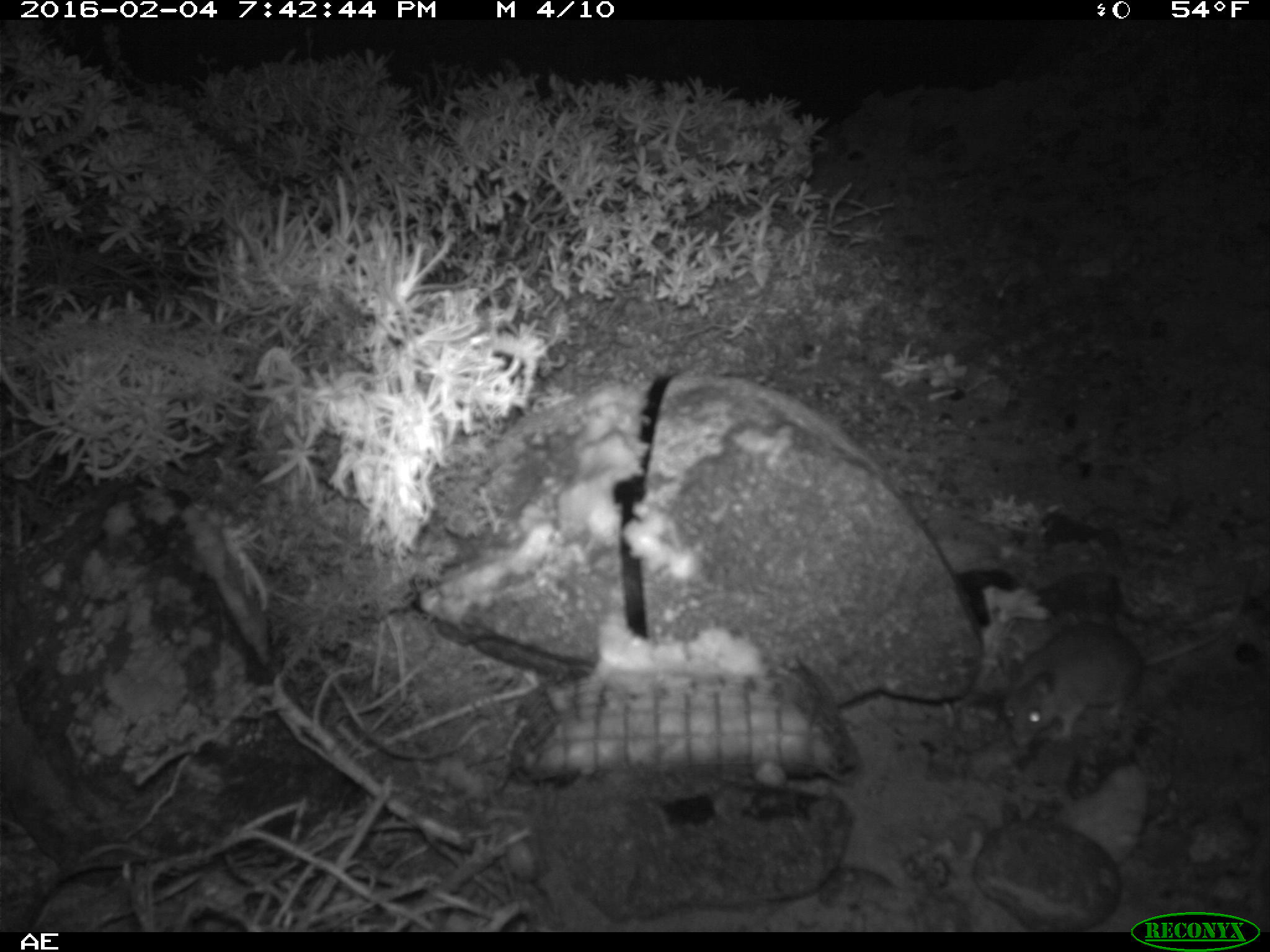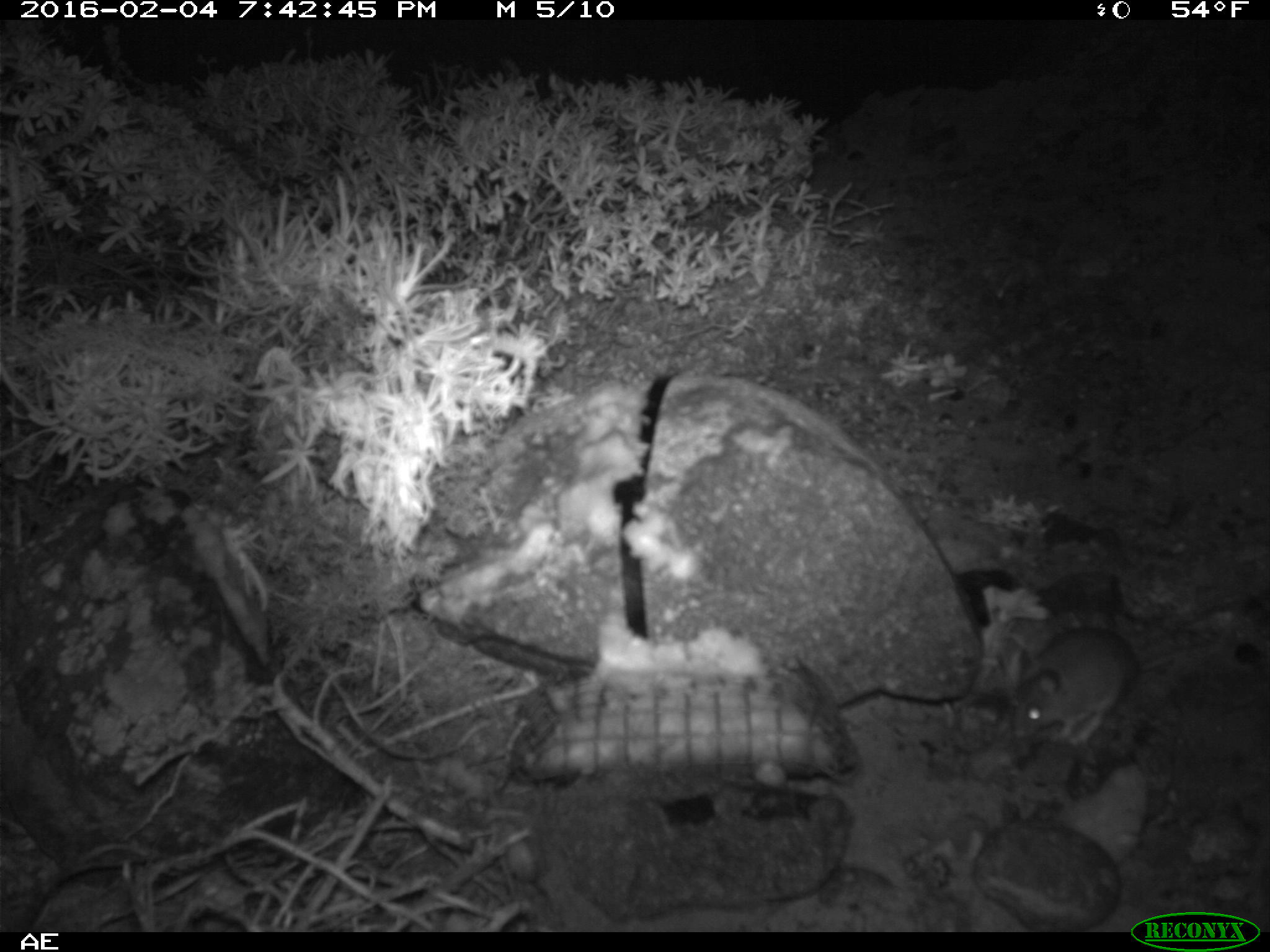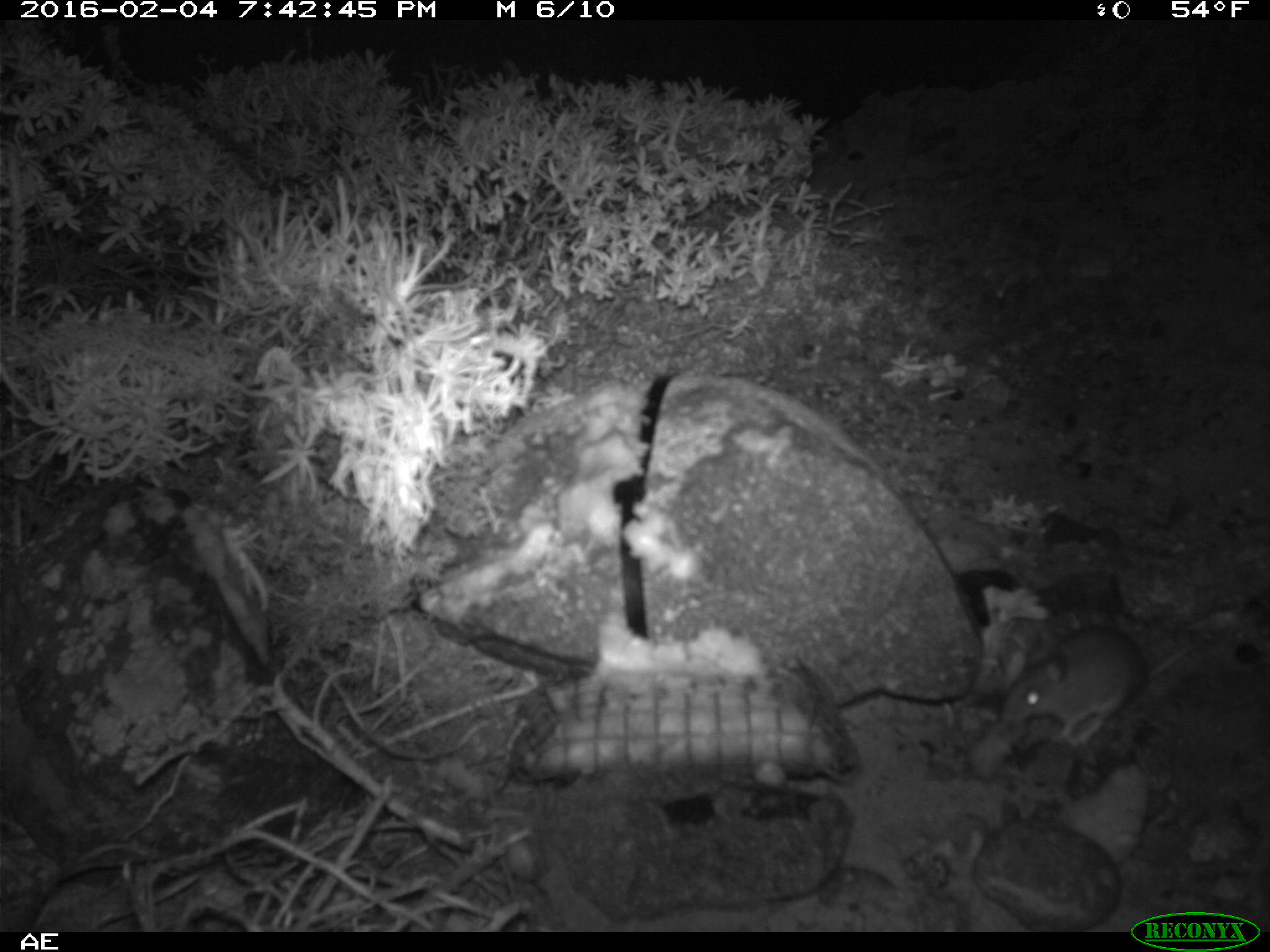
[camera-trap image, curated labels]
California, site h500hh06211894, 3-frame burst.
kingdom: Animalia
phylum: Chordata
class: Mammalia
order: Rodentia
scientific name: Rodentia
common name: rodent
Rodent (Rodentia).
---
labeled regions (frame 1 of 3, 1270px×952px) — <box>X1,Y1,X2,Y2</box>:
rodent: <box>1000,579,1251,752</box>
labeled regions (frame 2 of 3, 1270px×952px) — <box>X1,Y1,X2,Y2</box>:
rodent: <box>1008,624,1140,748</box>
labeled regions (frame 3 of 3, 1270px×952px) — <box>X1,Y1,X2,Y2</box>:
rodent: <box>1001,620,1188,743</box>